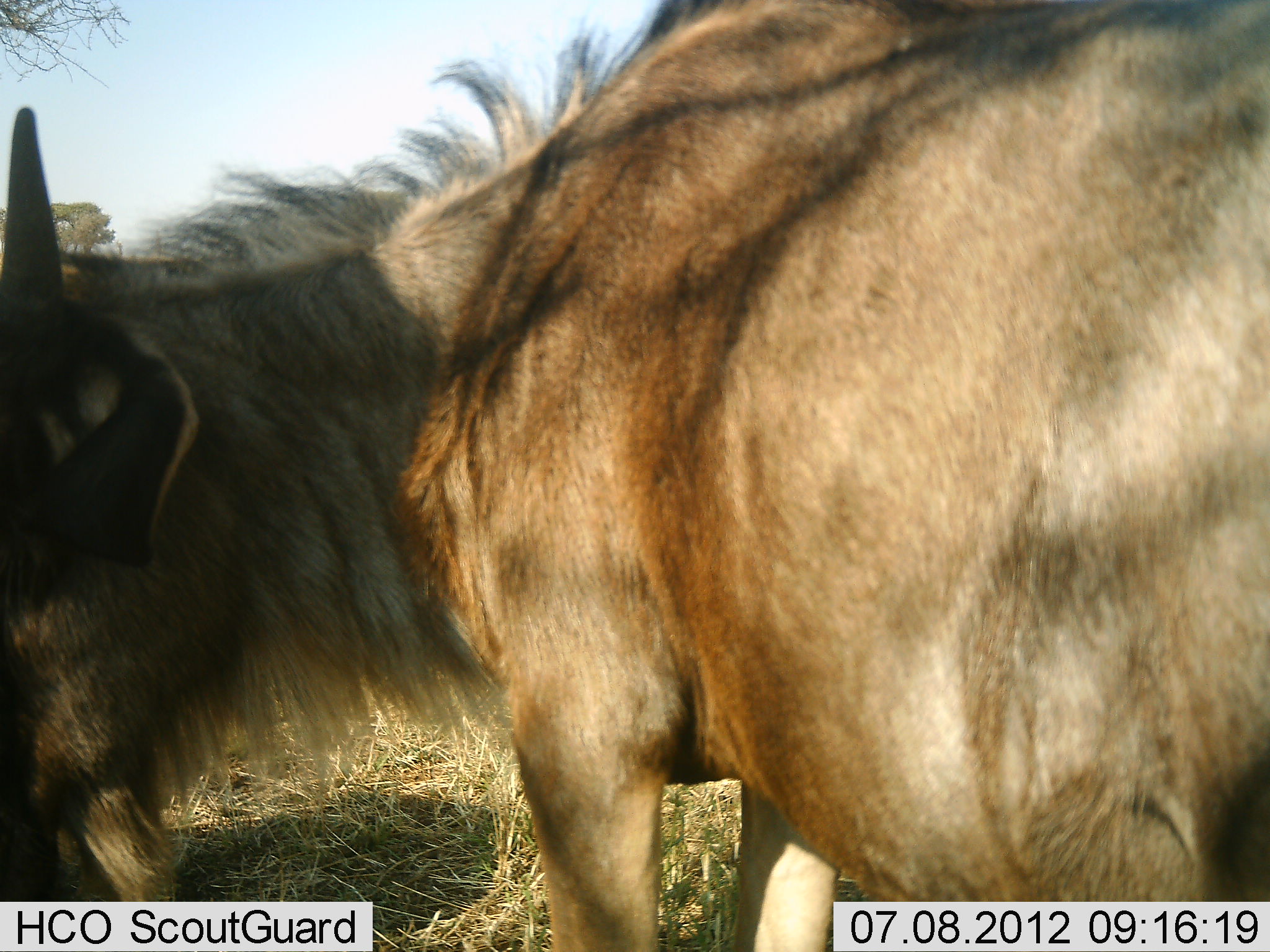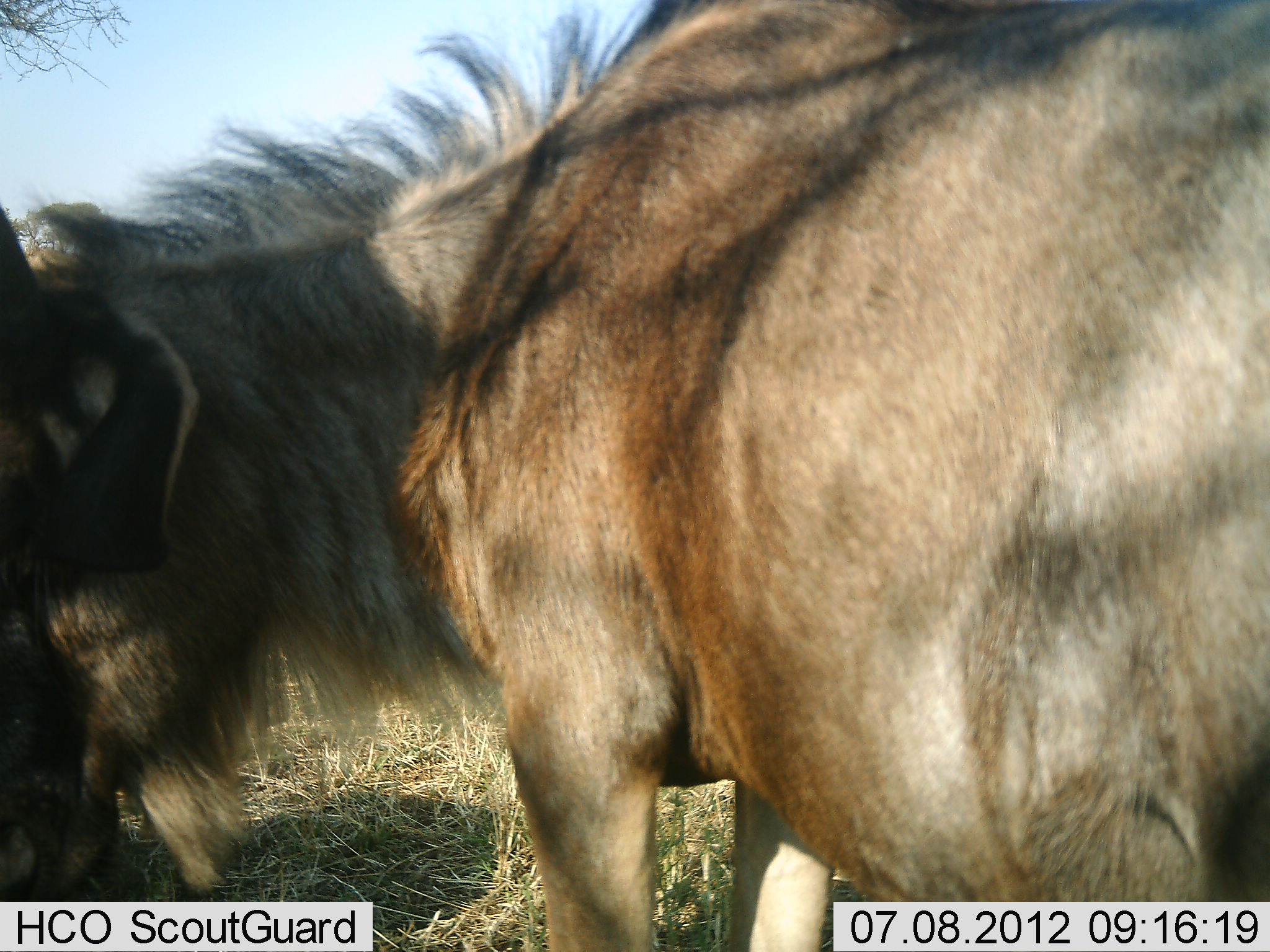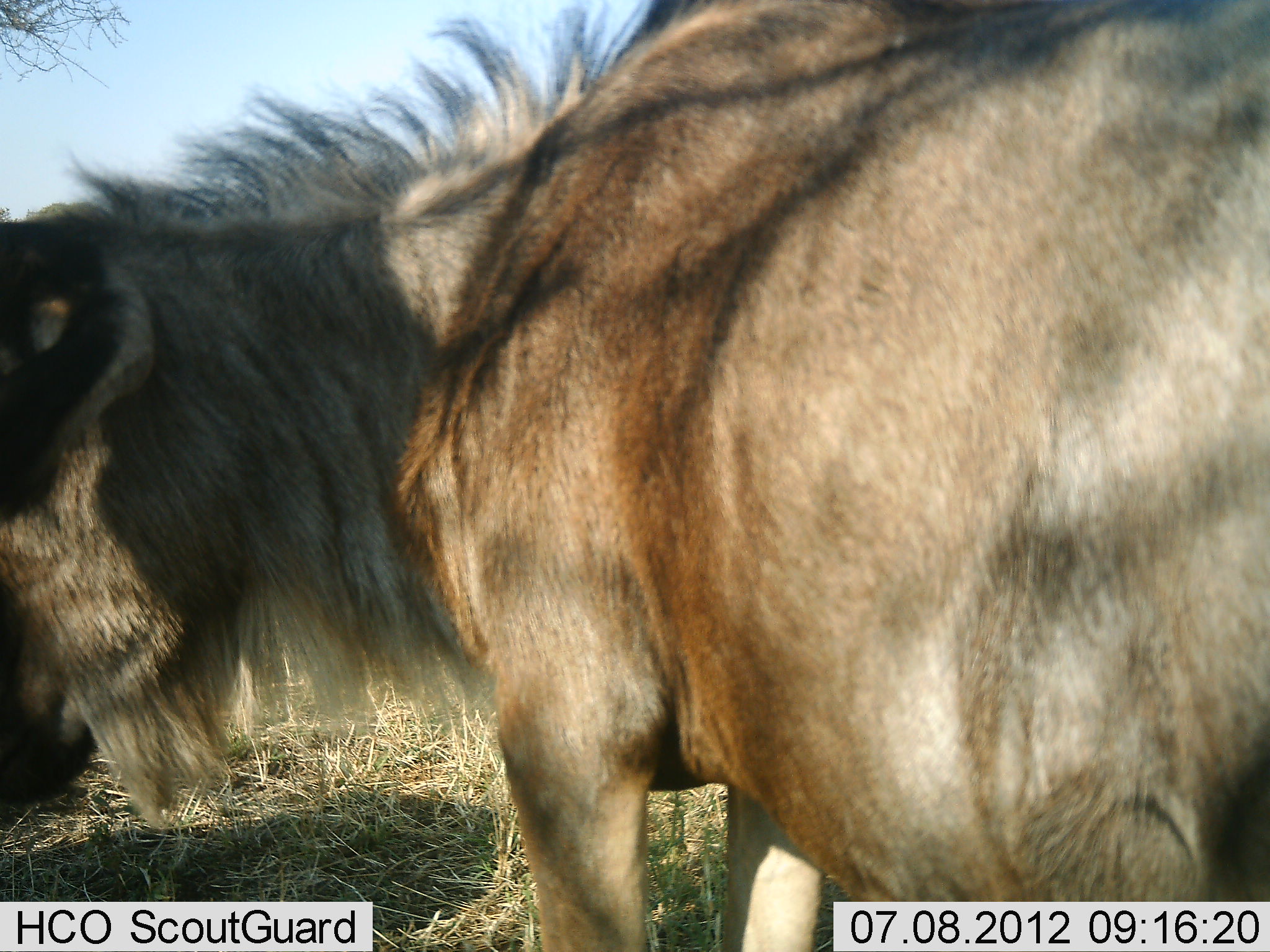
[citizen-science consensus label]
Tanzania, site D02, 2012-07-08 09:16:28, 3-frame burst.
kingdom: Animalia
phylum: Chordata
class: Mammalia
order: Artiodactyla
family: Bovidae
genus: Connochaetes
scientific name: Connochaetes taurinus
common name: blue wildebeest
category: wildebeest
Wildebeest (blue wildebeest) (Connochaetes taurinus), count 1. Behavior (volunteer vote fractions): standing 60%, resting 0%, moving 0%, interacting 0%. Young present (vote fraction): 0%. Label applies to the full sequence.